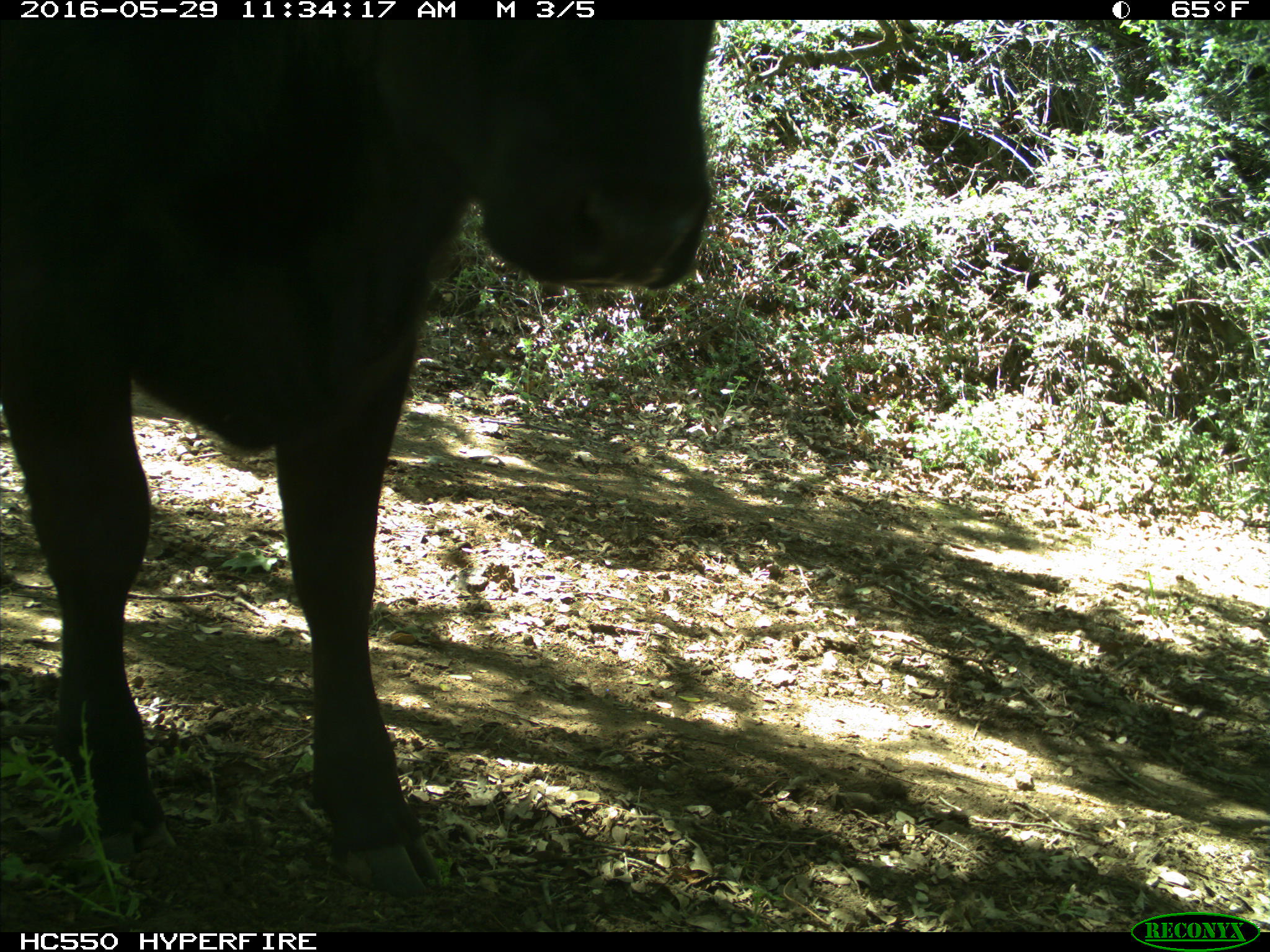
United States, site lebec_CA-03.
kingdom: Animalia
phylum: Chordata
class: Mammalia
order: Artiodactyla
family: Bovidae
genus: Bos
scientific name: Bos taurus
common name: domestic cow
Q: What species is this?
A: Bos taurus (domestic cow).